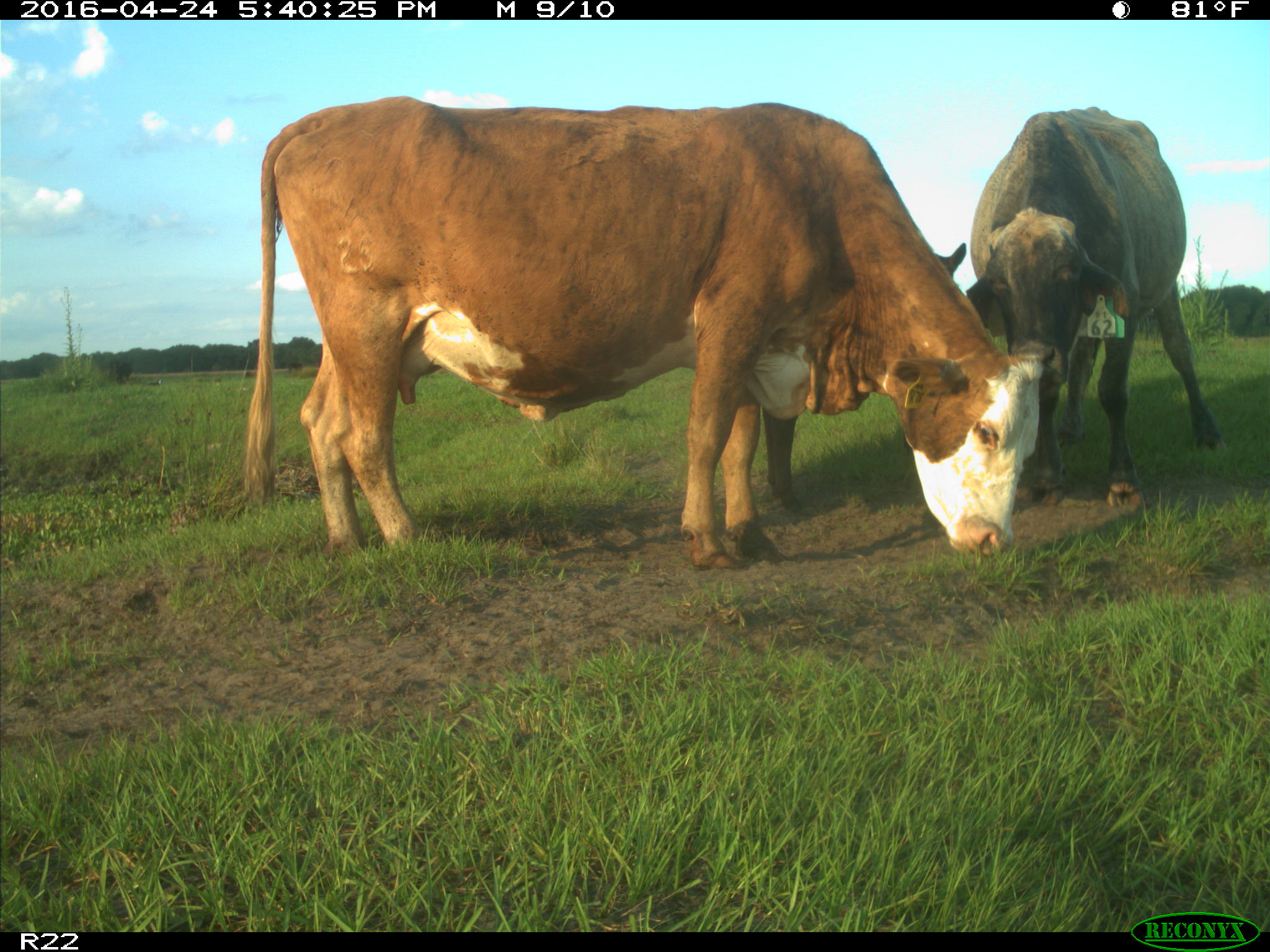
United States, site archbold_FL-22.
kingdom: Animalia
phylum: Chordata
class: Mammalia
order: Artiodactyla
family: Bovidae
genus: Bos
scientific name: Bos taurus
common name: domestic cow